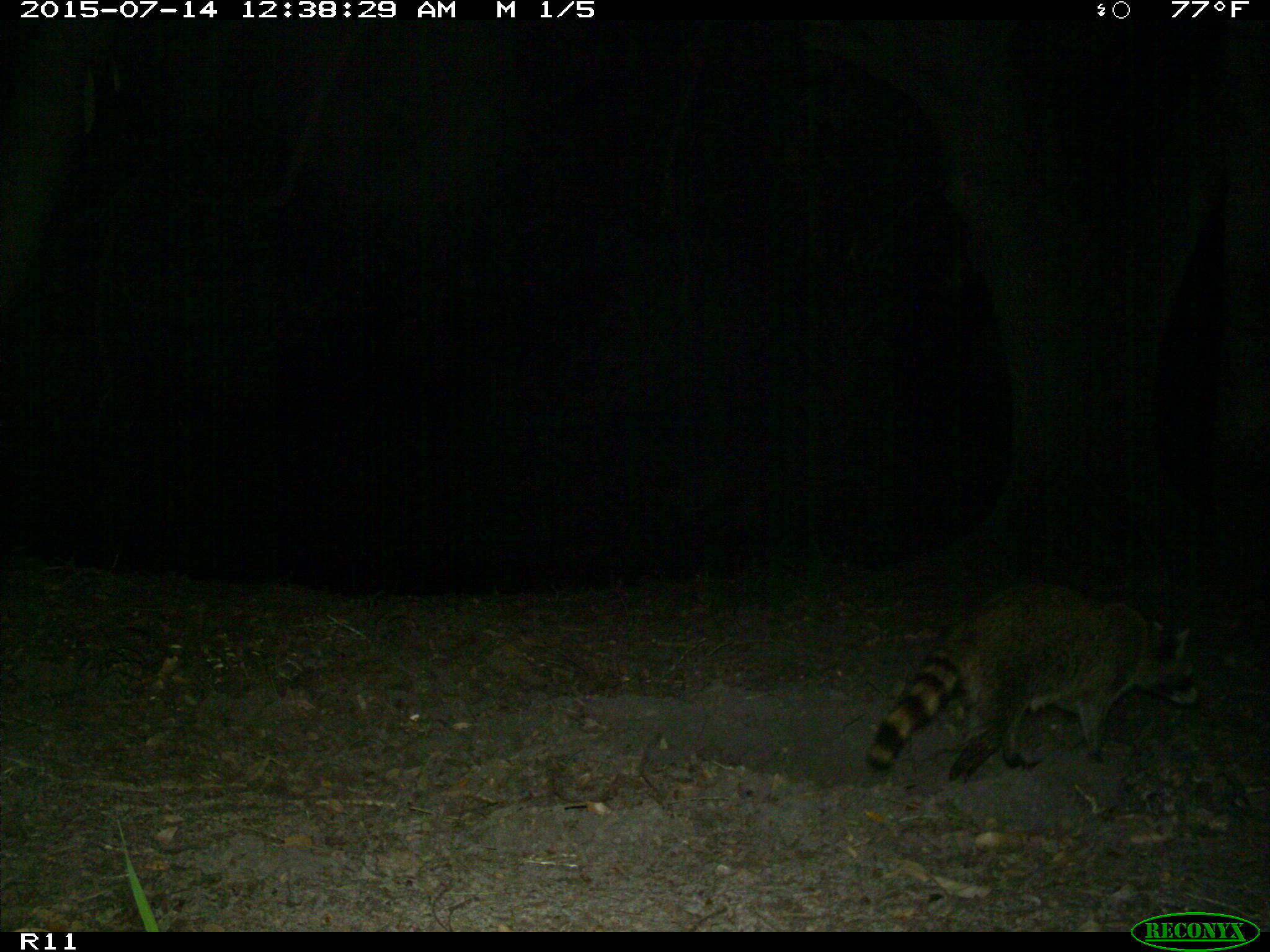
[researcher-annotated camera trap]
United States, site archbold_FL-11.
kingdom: Animalia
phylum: Chordata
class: Mammalia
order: Lagomorpha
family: Leporidae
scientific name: Leporidae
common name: rabbits and hares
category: unidentified rabbit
Unidentified rabbit (rabbits and hares) (Leporidae).